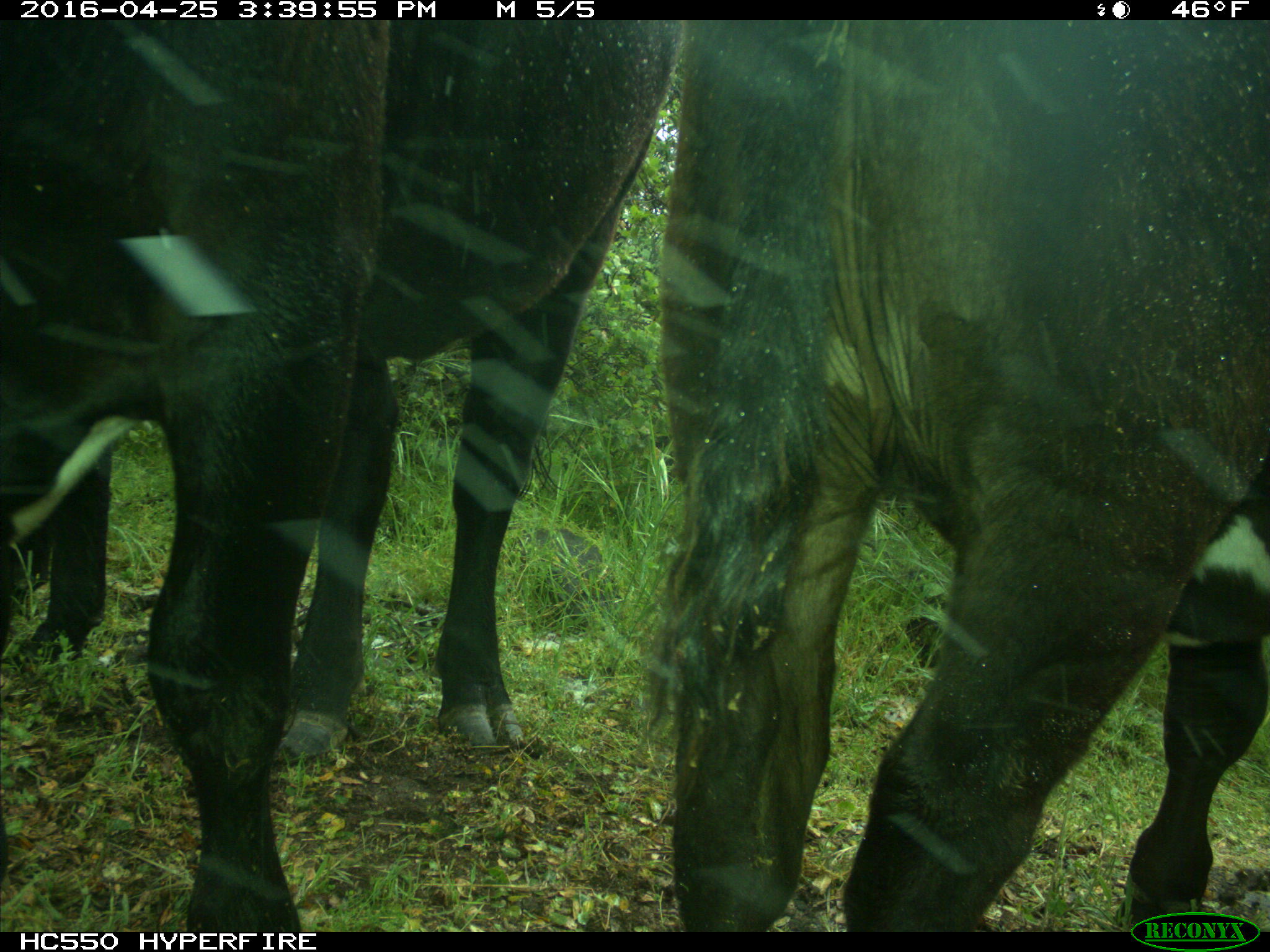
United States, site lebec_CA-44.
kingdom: Animalia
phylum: Chordata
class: Mammalia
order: Artiodactyla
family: Bovidae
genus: Bos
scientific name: Bos taurus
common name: domestic cow